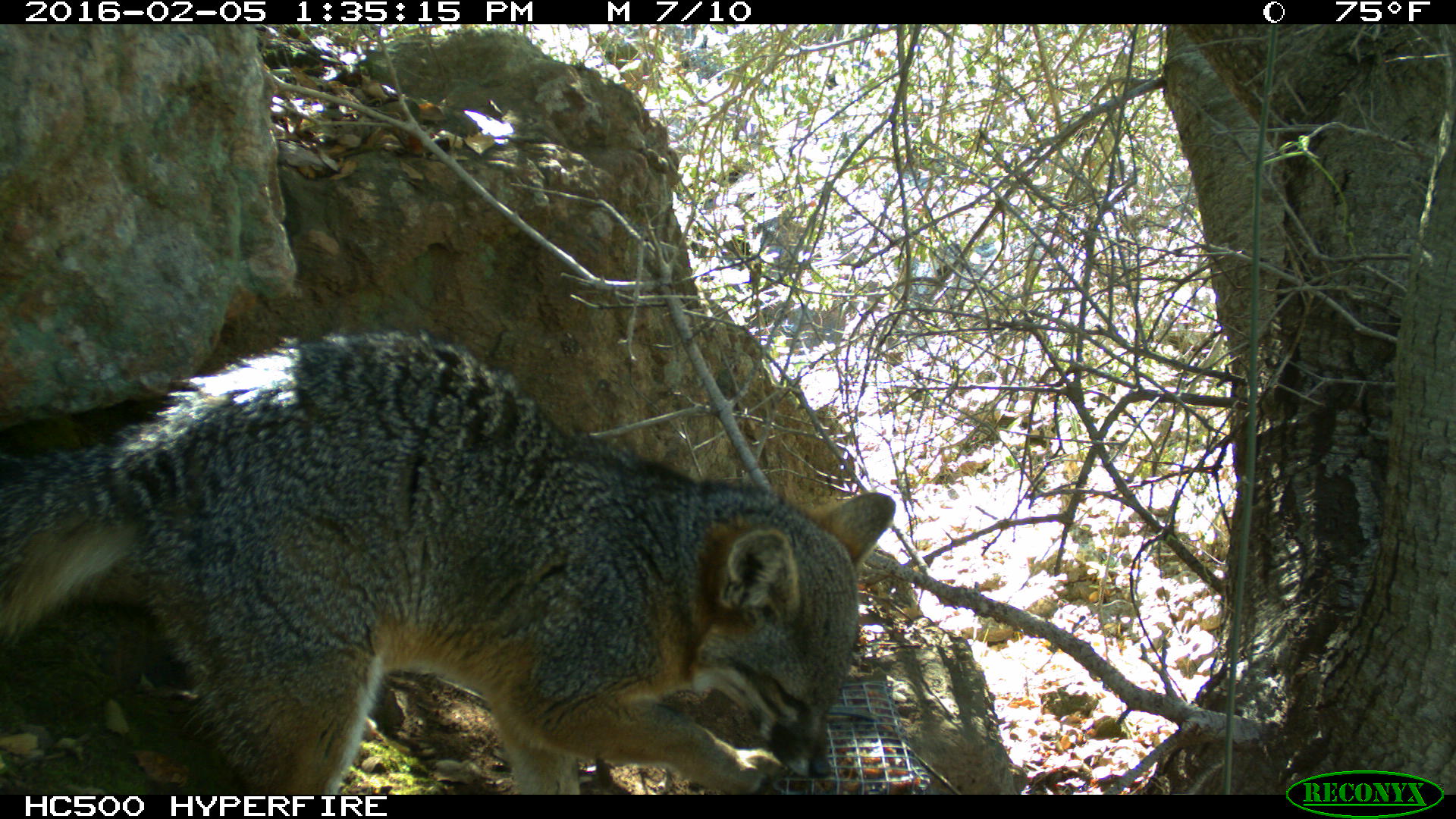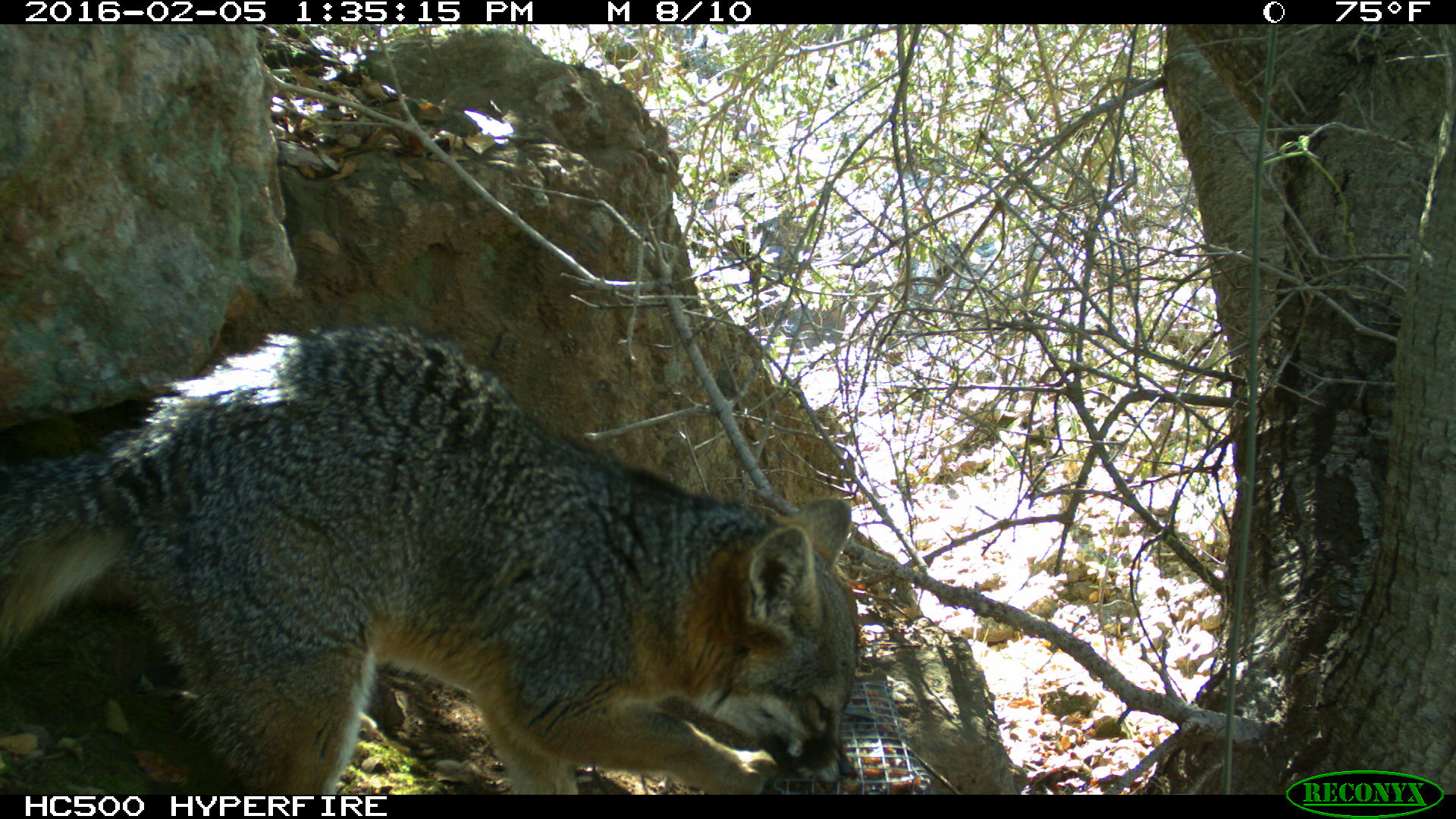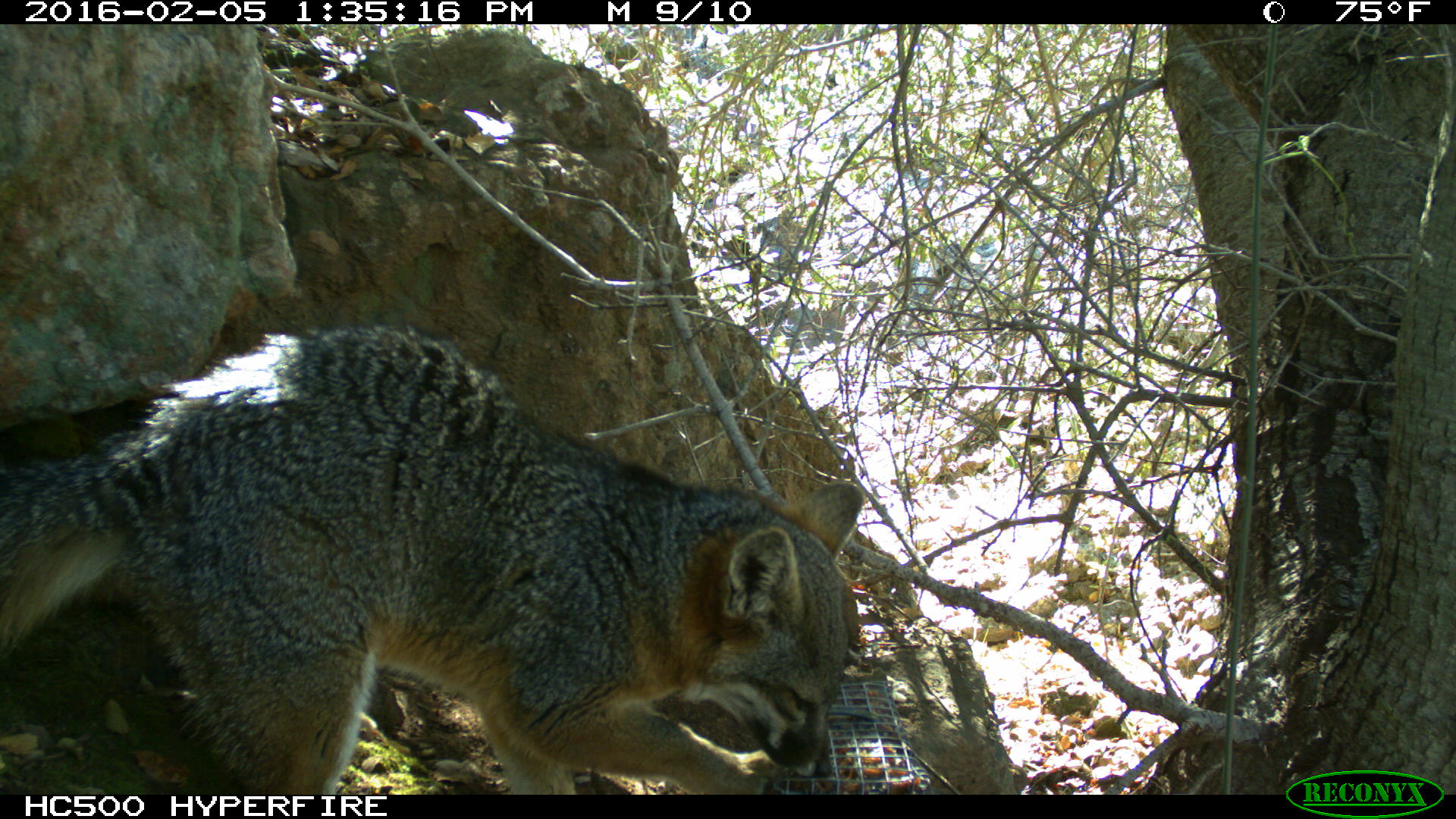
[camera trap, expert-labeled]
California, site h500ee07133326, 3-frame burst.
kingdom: Animalia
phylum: Chordata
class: Mammalia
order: Carnivora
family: Canidae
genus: Urocyon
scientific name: Urocyon littoralis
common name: island fox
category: fox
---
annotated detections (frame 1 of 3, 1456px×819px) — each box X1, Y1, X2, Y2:
fox: 0, 331, 895, 794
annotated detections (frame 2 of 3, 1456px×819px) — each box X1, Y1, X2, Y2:
fox: 0, 323, 861, 795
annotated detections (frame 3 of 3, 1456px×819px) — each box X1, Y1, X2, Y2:
fox: 0, 323, 864, 794